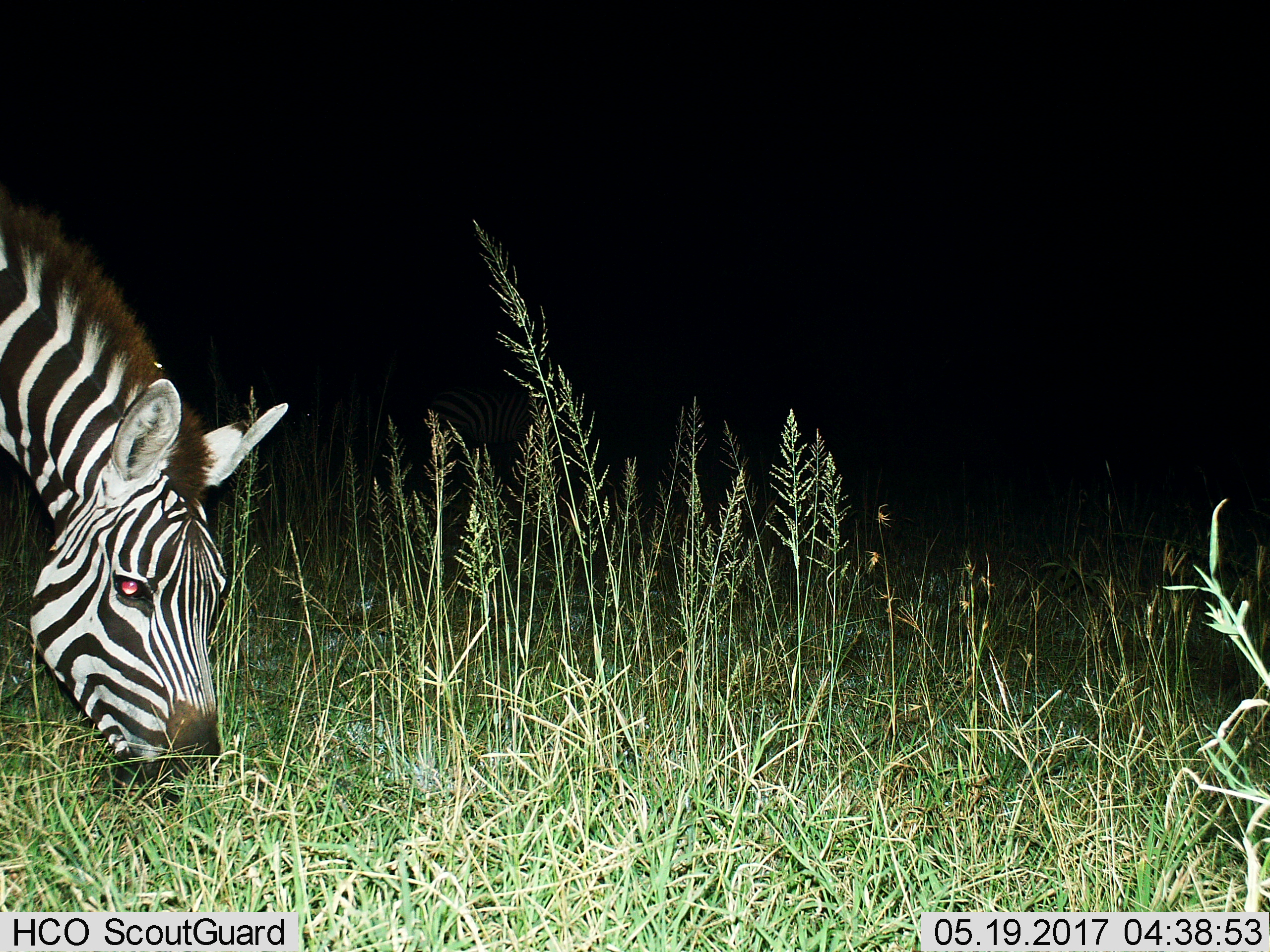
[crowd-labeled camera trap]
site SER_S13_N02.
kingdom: Animalia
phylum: Chordata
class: Mammalia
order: Perissodactyla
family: Equidae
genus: Equus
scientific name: Equus quagga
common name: plains zebra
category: zebraplains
Zebraplains (plains zebra) (Equus quagga), count 1. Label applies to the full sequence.